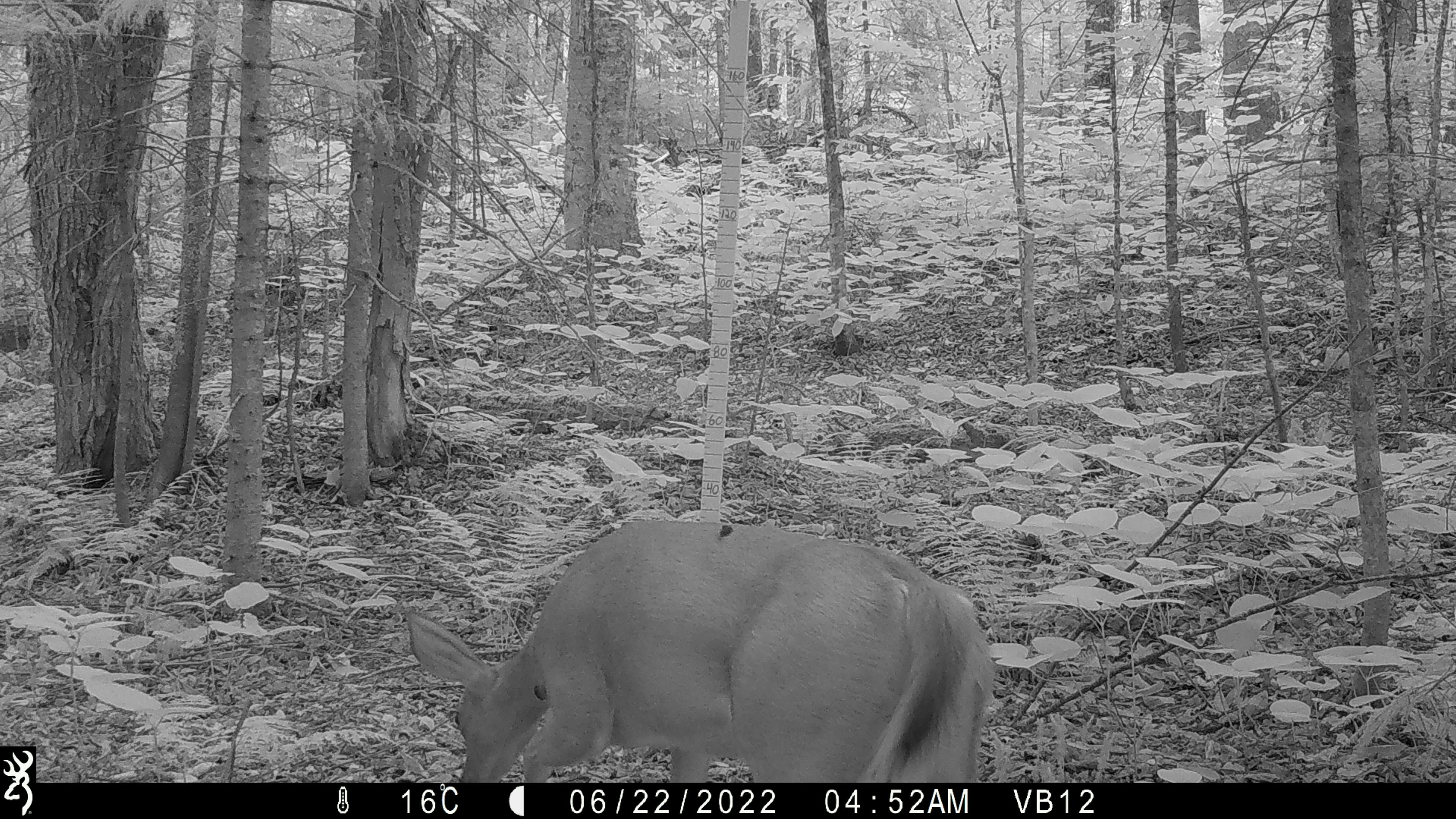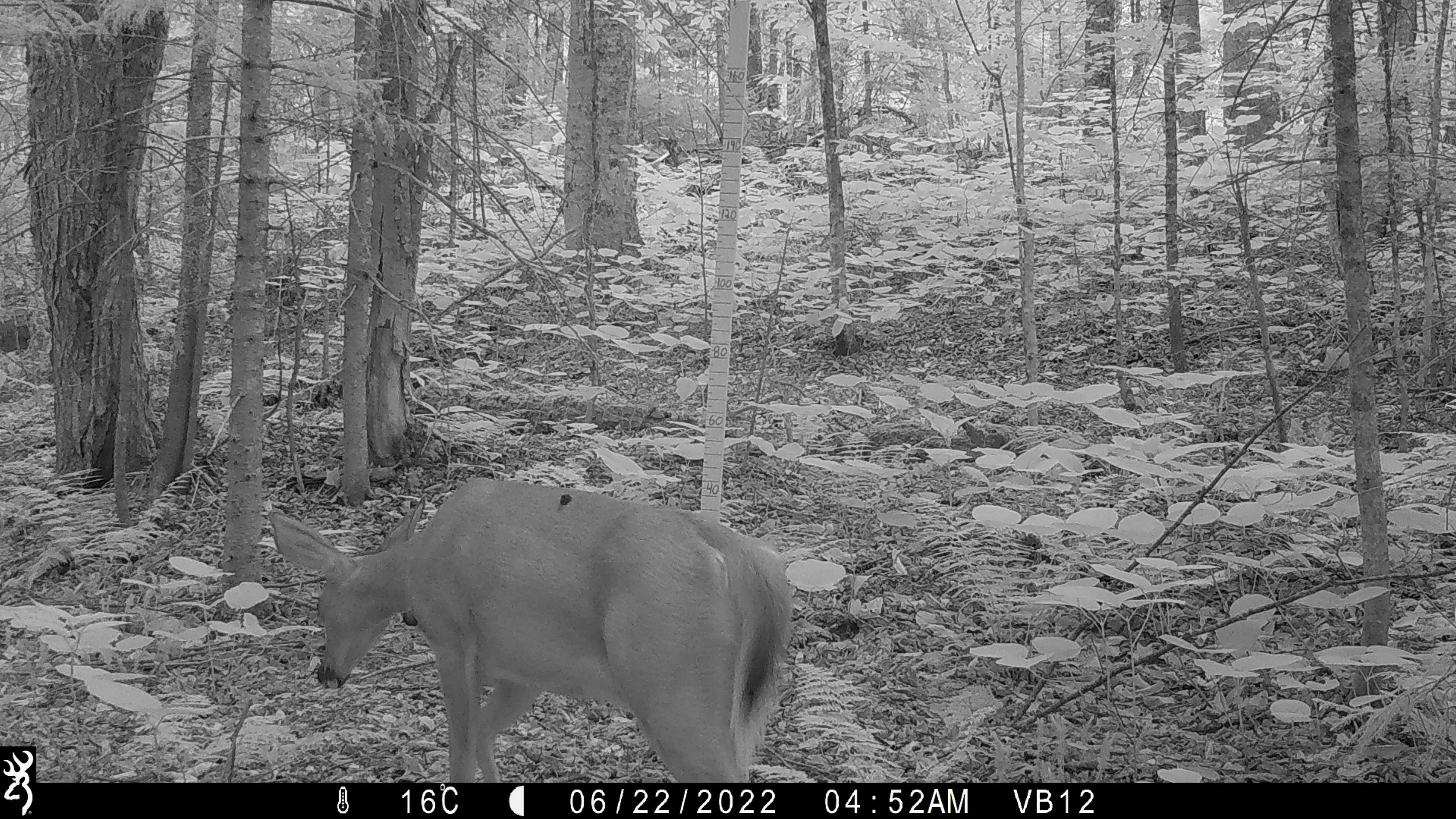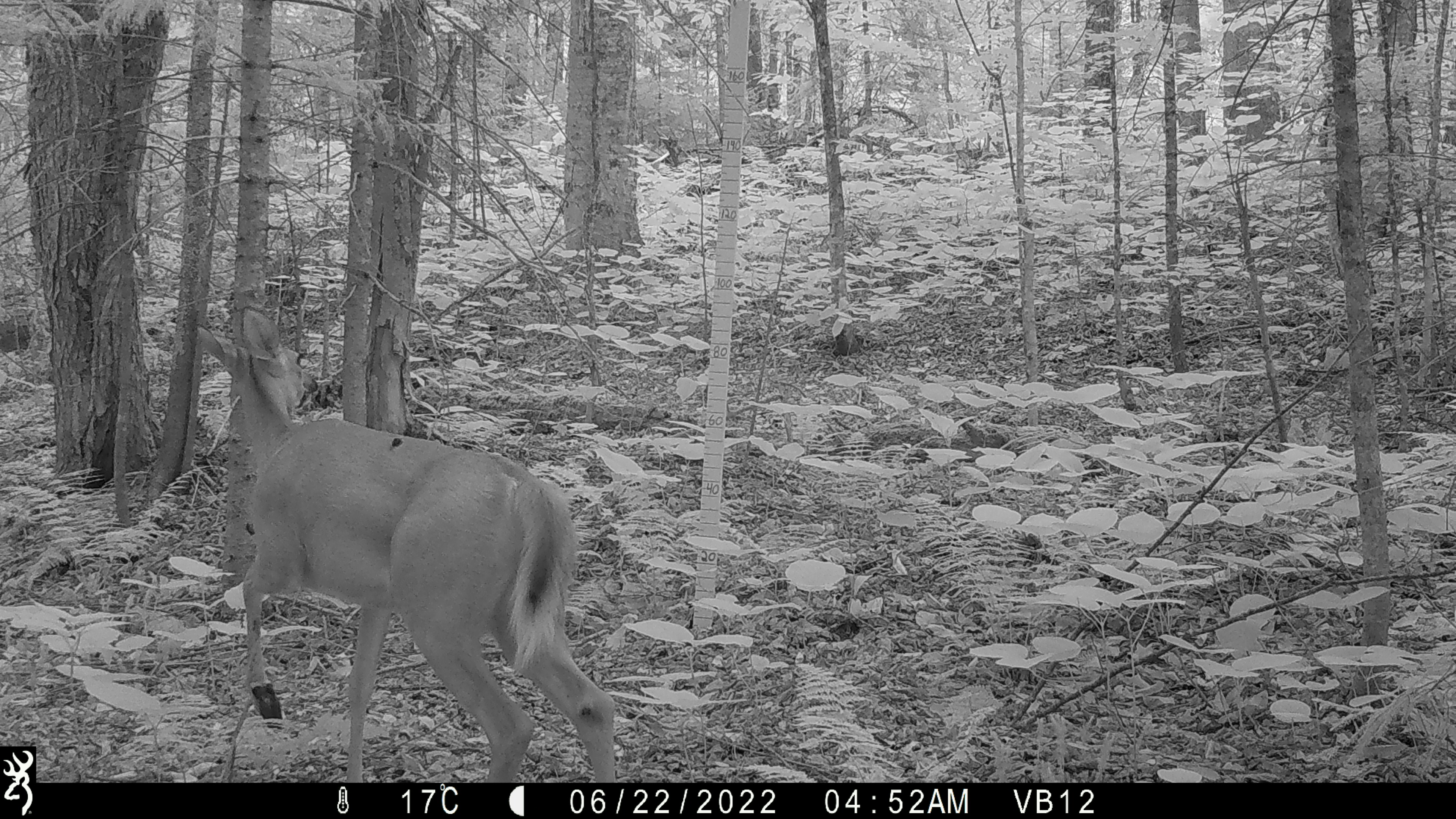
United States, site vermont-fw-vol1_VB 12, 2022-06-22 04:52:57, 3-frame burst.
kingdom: Animalia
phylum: Chordata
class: Mammalia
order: Artiodactyla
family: Cervidae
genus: Odocoileus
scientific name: Odocoileus virginianus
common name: white-tailed deer